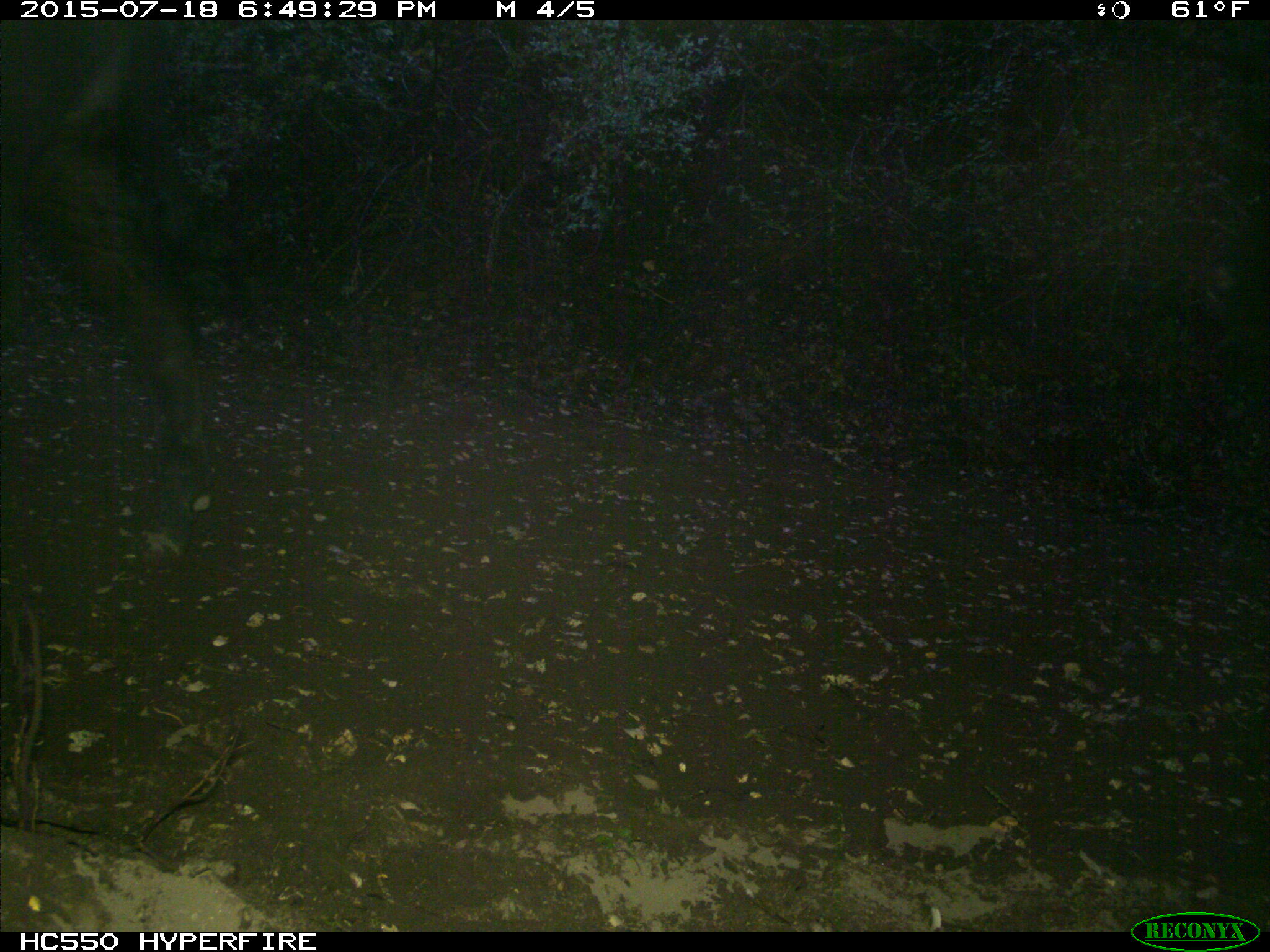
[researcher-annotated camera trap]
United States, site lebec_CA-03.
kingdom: Animalia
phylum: Chordata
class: Mammalia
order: Artiodactyla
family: Bovidae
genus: Bos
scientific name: Bos taurus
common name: domestic cow